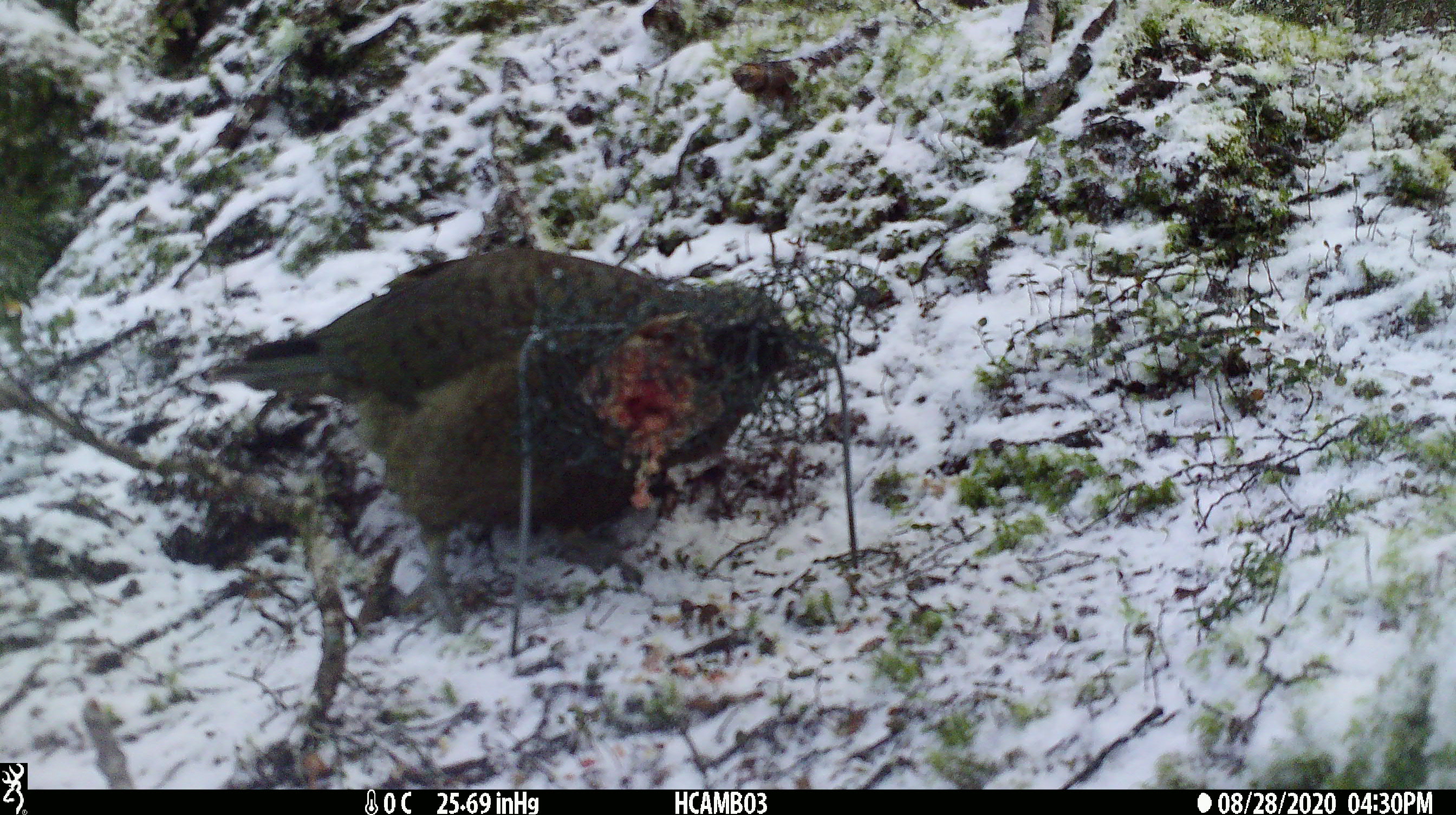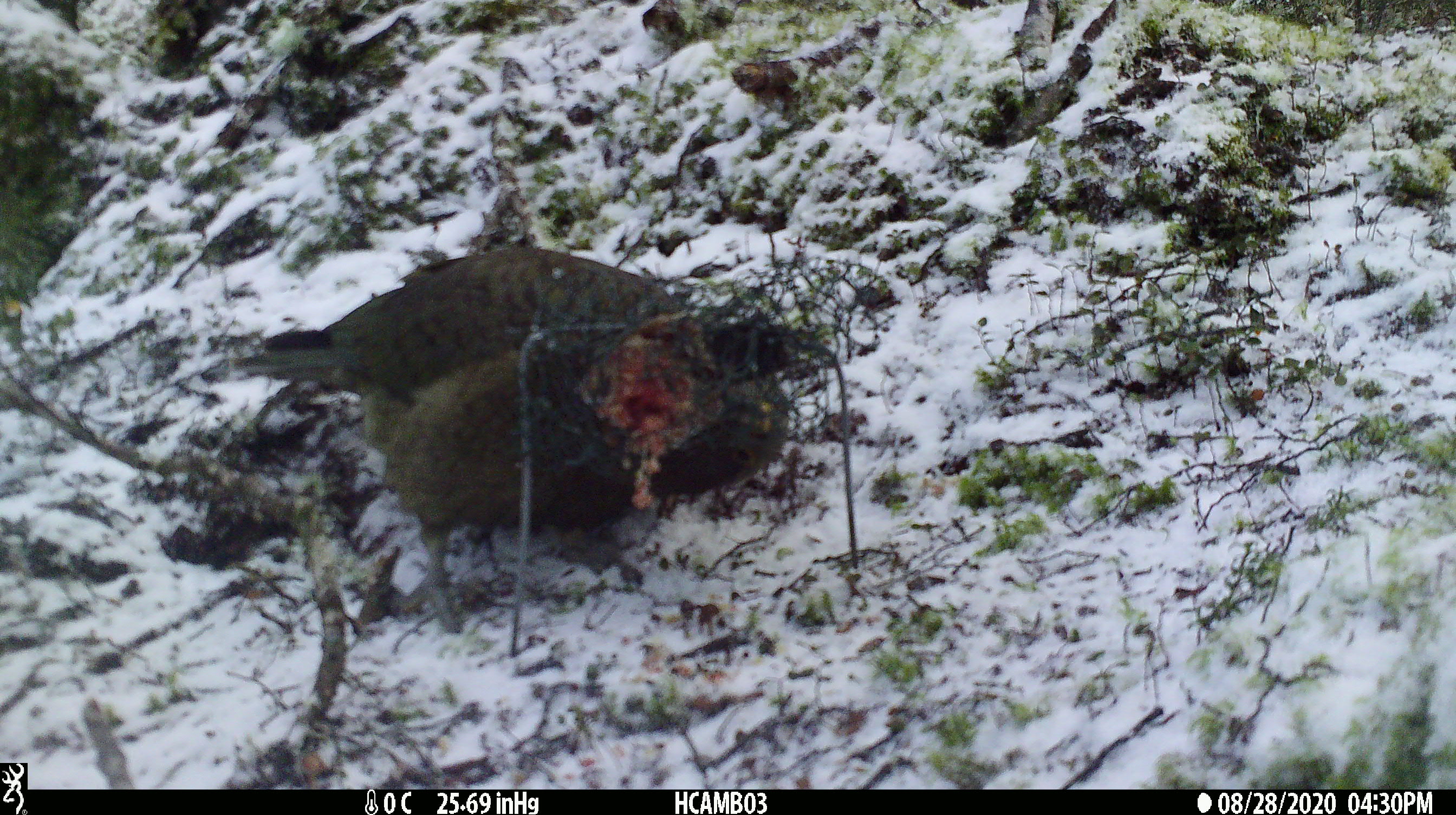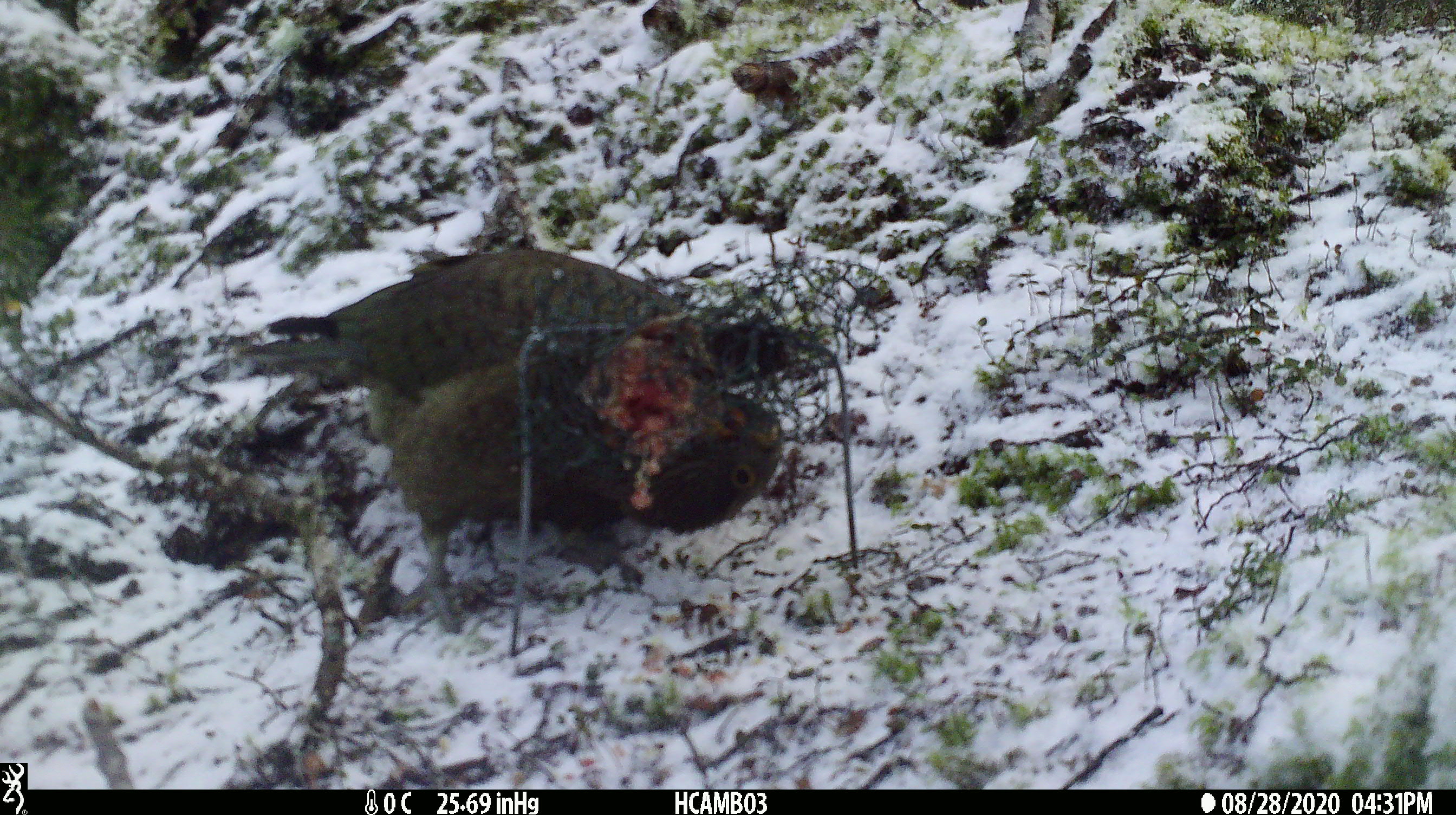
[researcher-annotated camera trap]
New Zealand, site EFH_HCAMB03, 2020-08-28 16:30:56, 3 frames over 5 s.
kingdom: Animalia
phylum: Chordata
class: Aves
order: Psittaciformes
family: Strigopidae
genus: Nestor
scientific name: Nestor notabilis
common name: kea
Kea (Nestor notabilis).